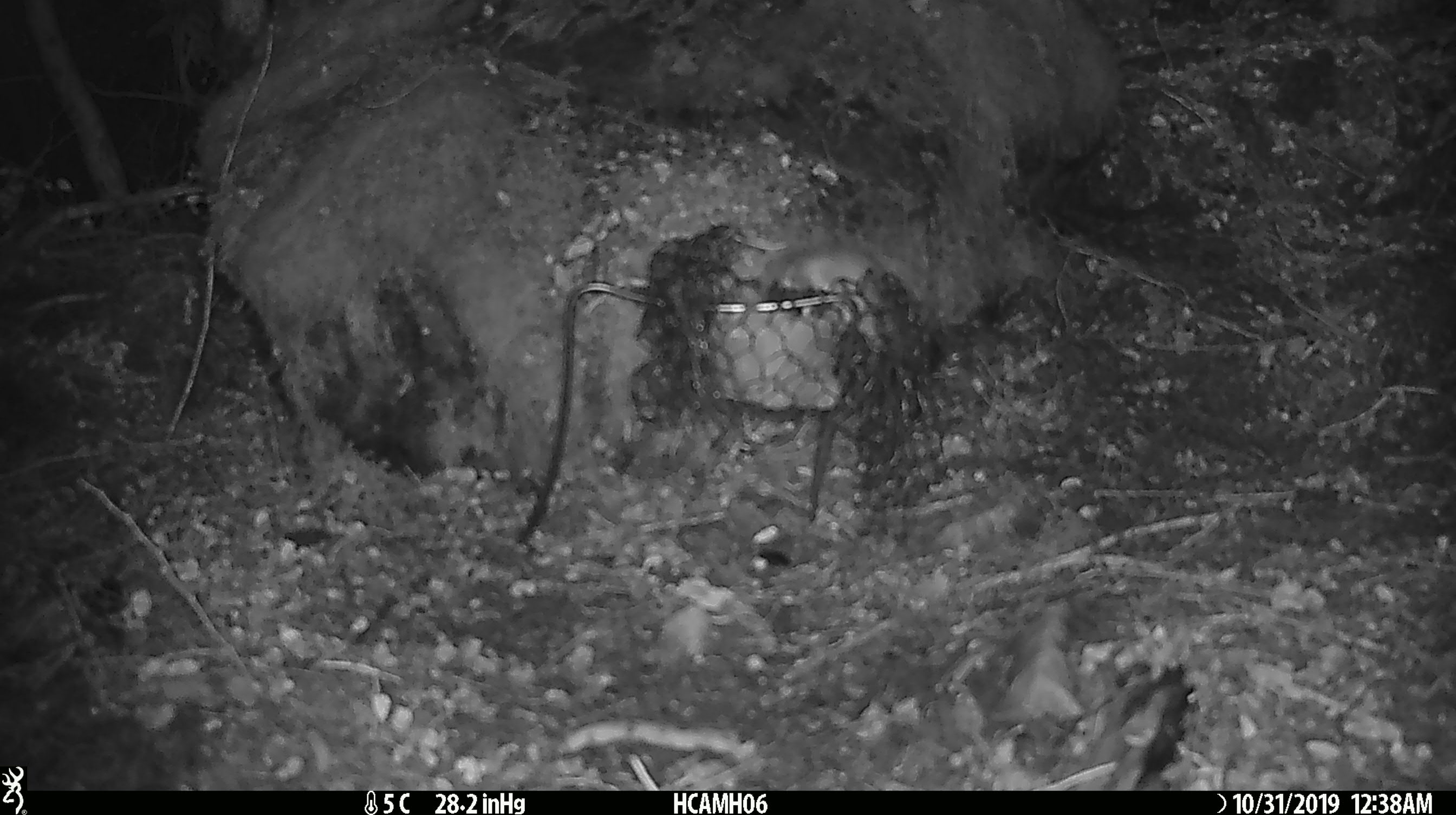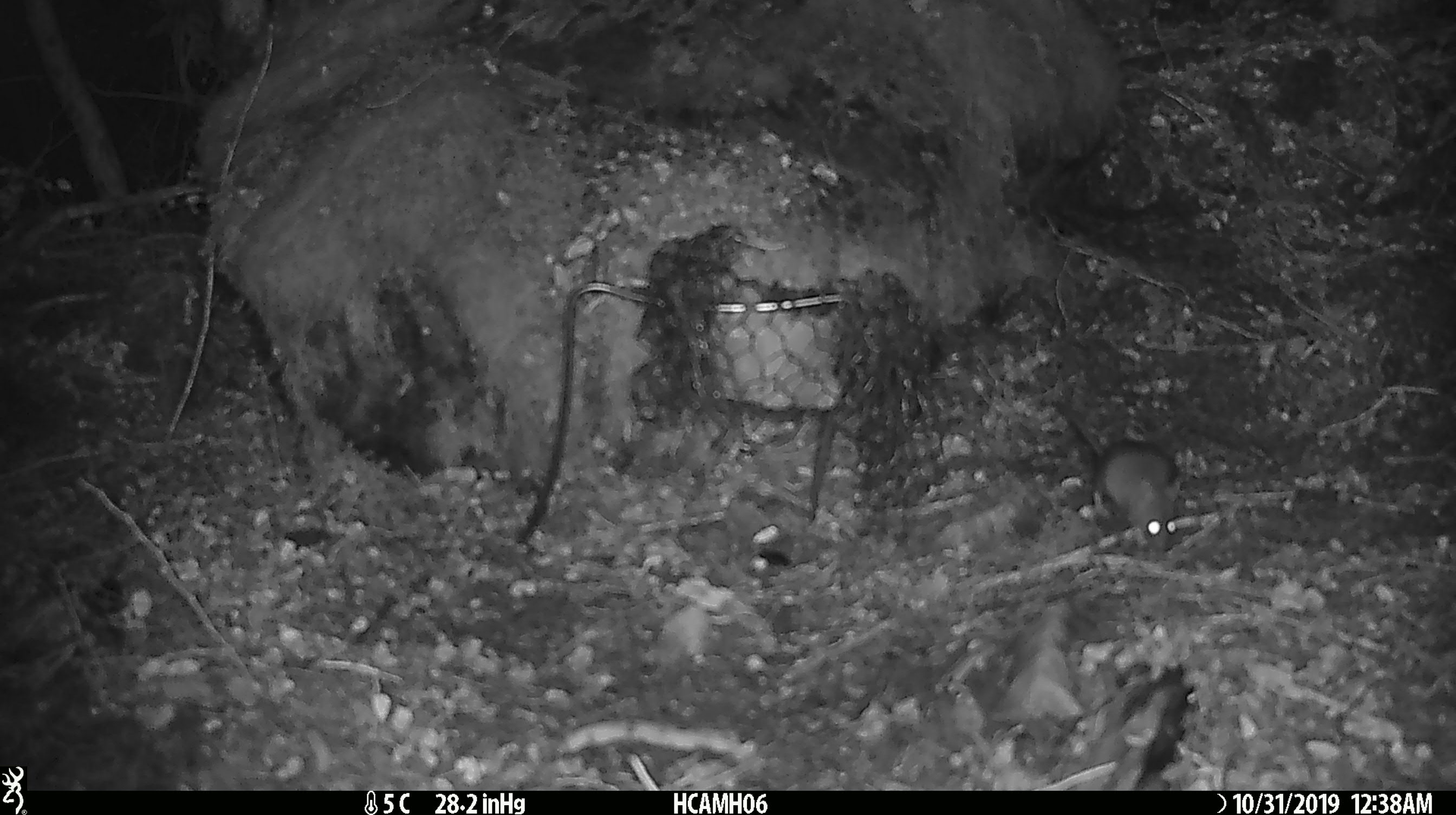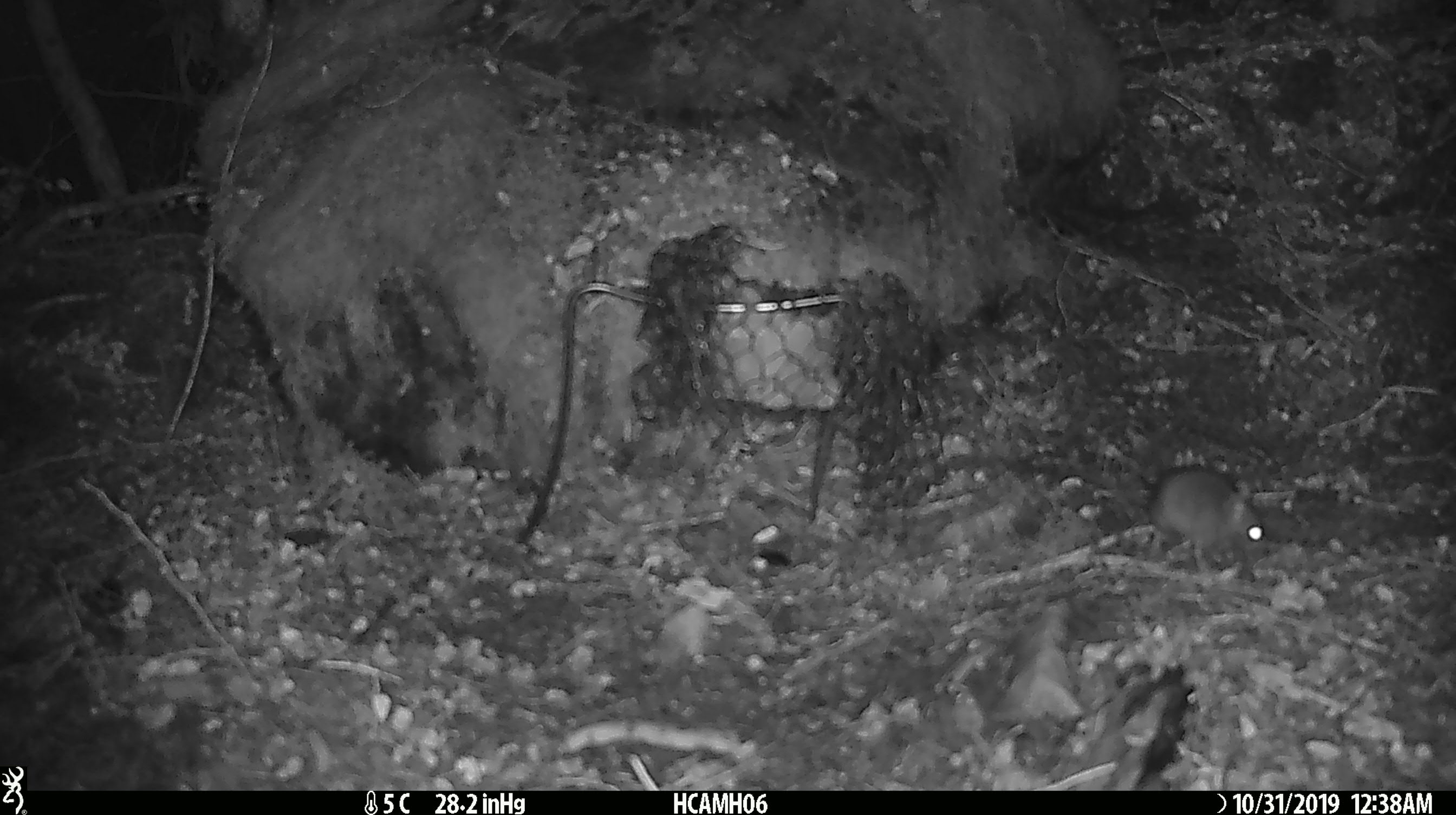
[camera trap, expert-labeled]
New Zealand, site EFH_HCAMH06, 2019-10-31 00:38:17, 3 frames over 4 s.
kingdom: Animalia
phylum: Chordata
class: Mammalia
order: Rodentia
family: Muridae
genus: Mus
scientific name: Mus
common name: mouse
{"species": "mouse (Mus)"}